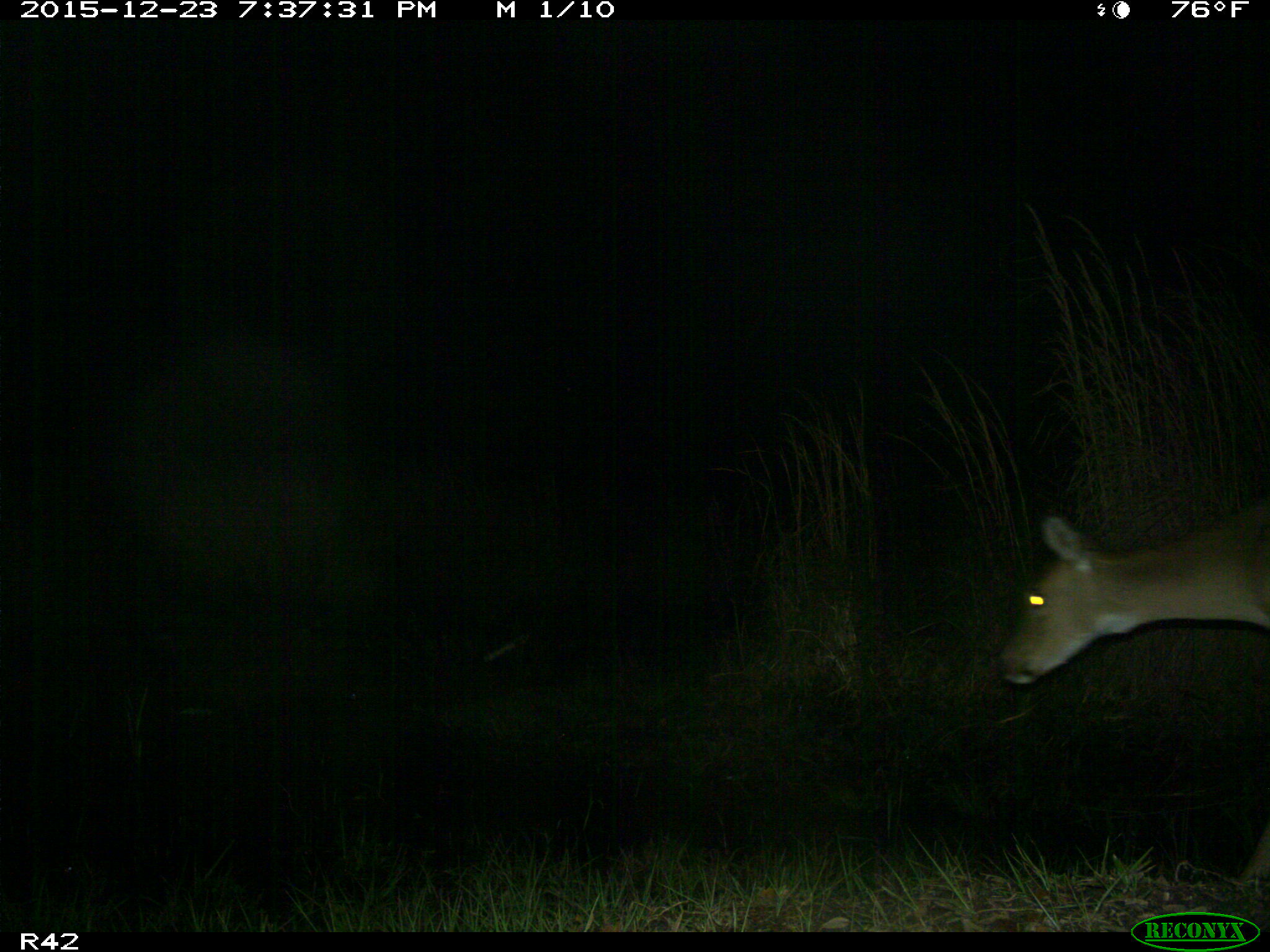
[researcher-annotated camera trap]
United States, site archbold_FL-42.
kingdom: Animalia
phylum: Chordata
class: Mammalia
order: Artiodactyla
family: Cervidae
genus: Odocoileus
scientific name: Odocoileus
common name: deer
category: unidentified deer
Unidentified deer (deer) (Odocoileus).